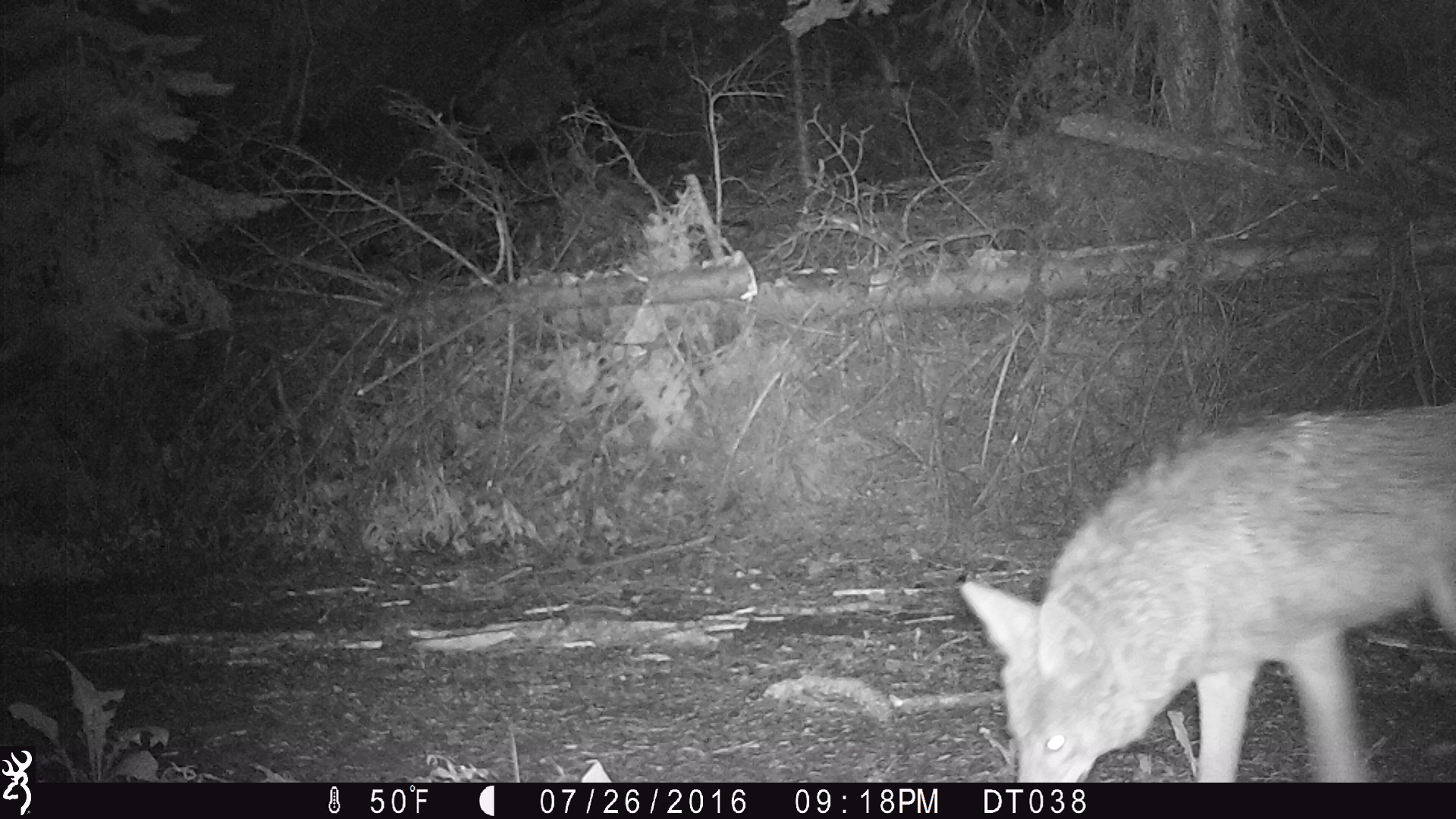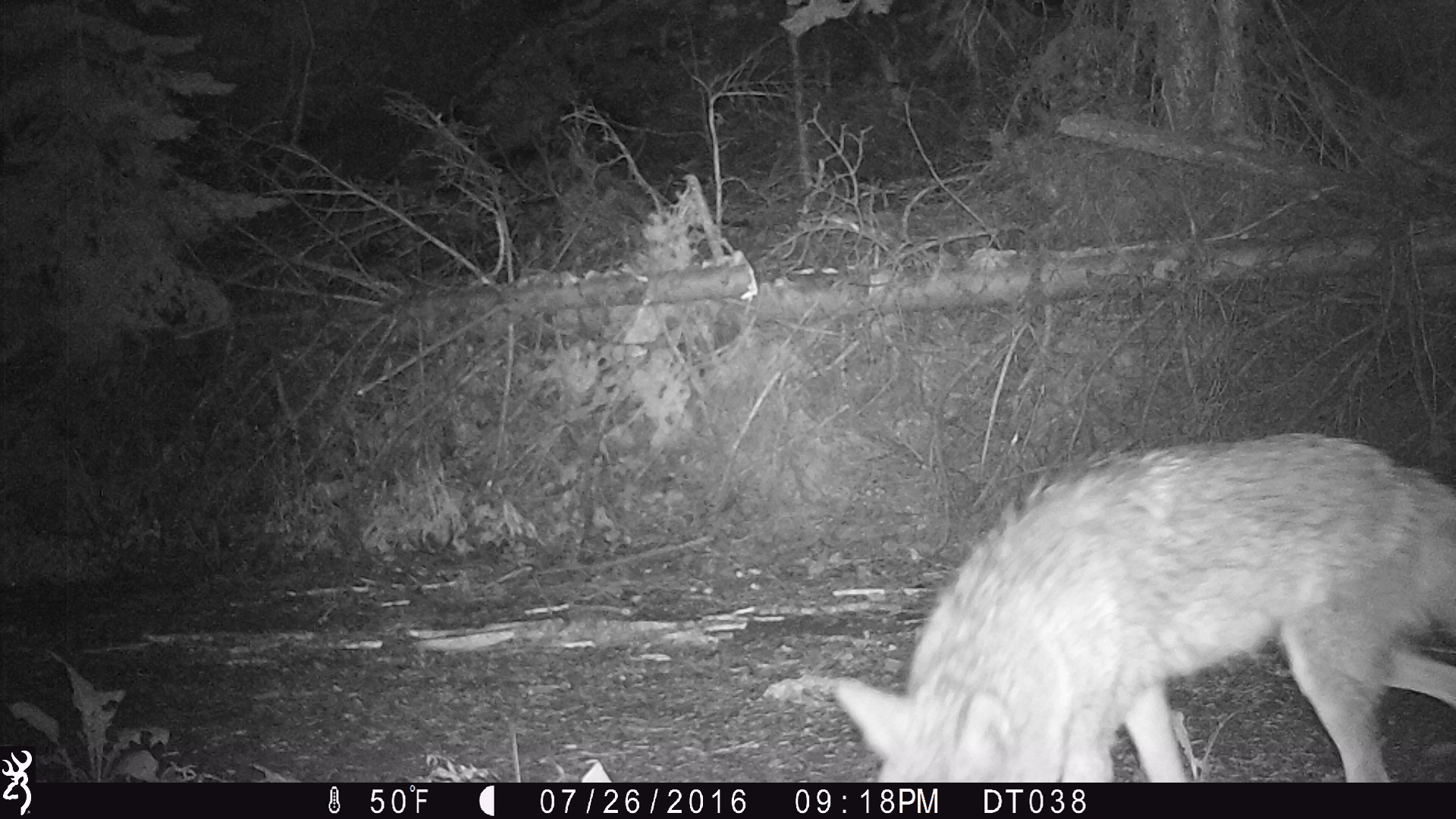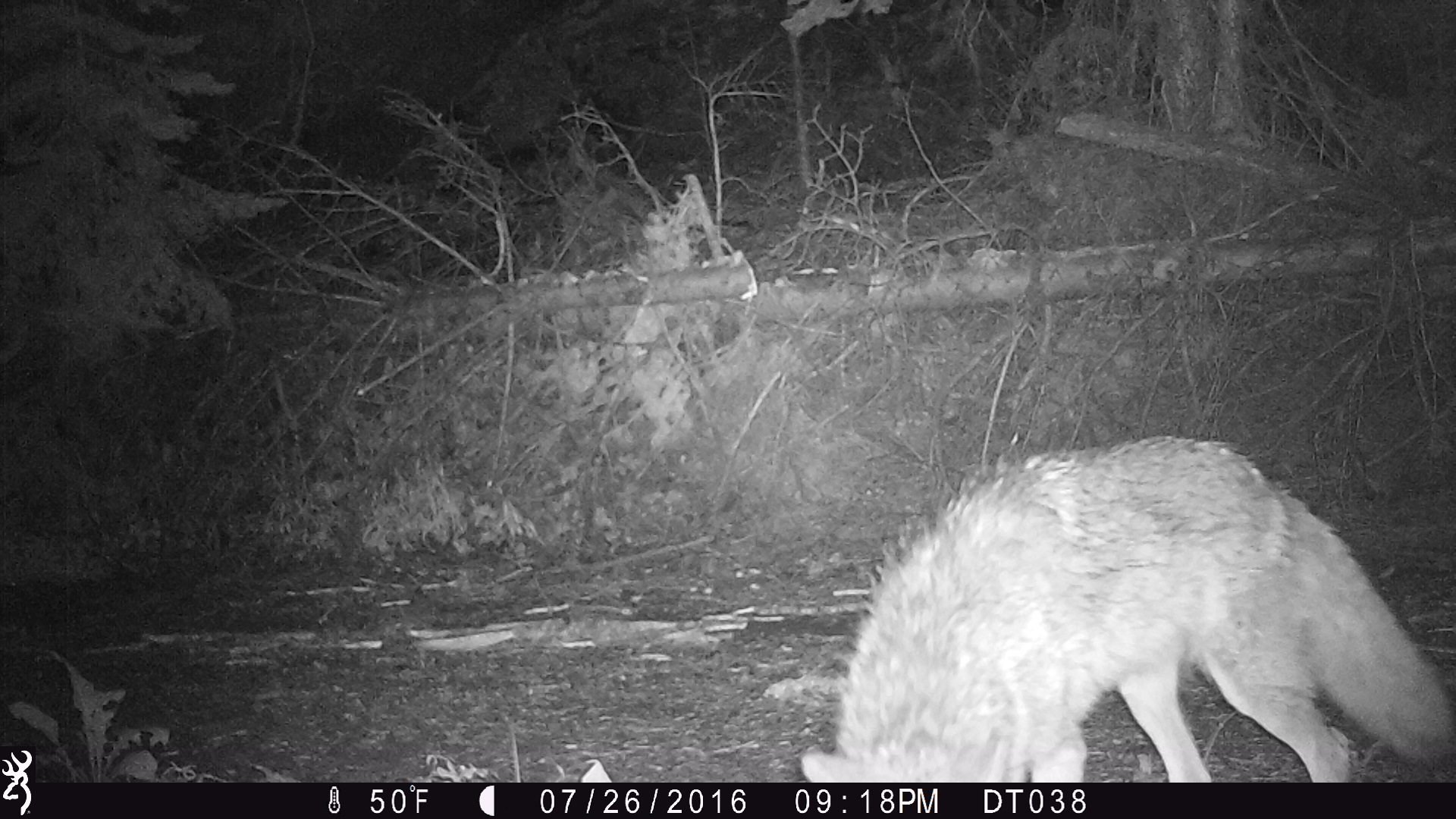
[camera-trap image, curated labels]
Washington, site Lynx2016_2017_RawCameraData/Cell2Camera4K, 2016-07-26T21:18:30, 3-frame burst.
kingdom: Animalia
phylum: Chordata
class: Mammalia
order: Carnivora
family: Canidae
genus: Canis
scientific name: Canis latrans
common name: coyote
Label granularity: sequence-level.